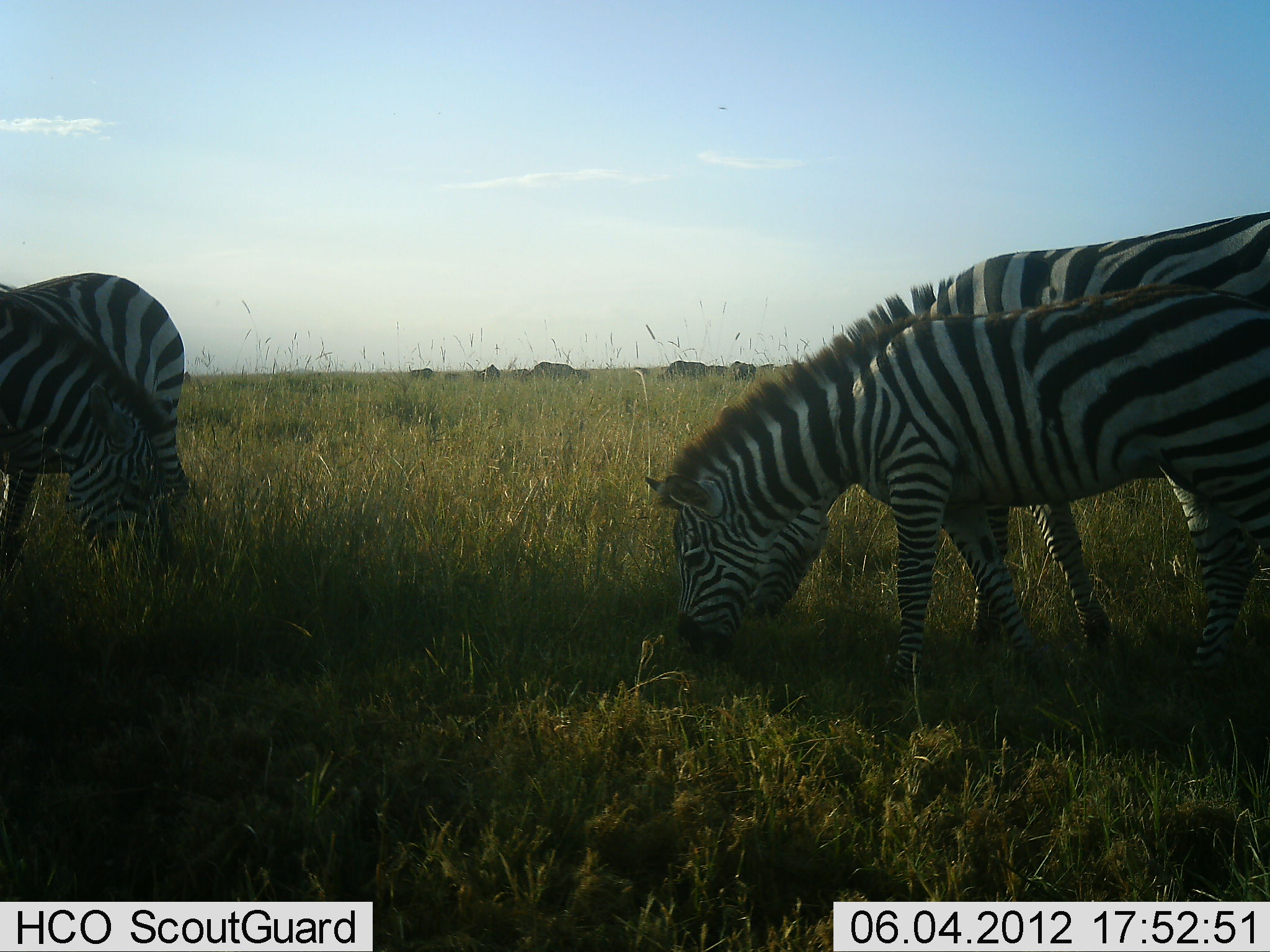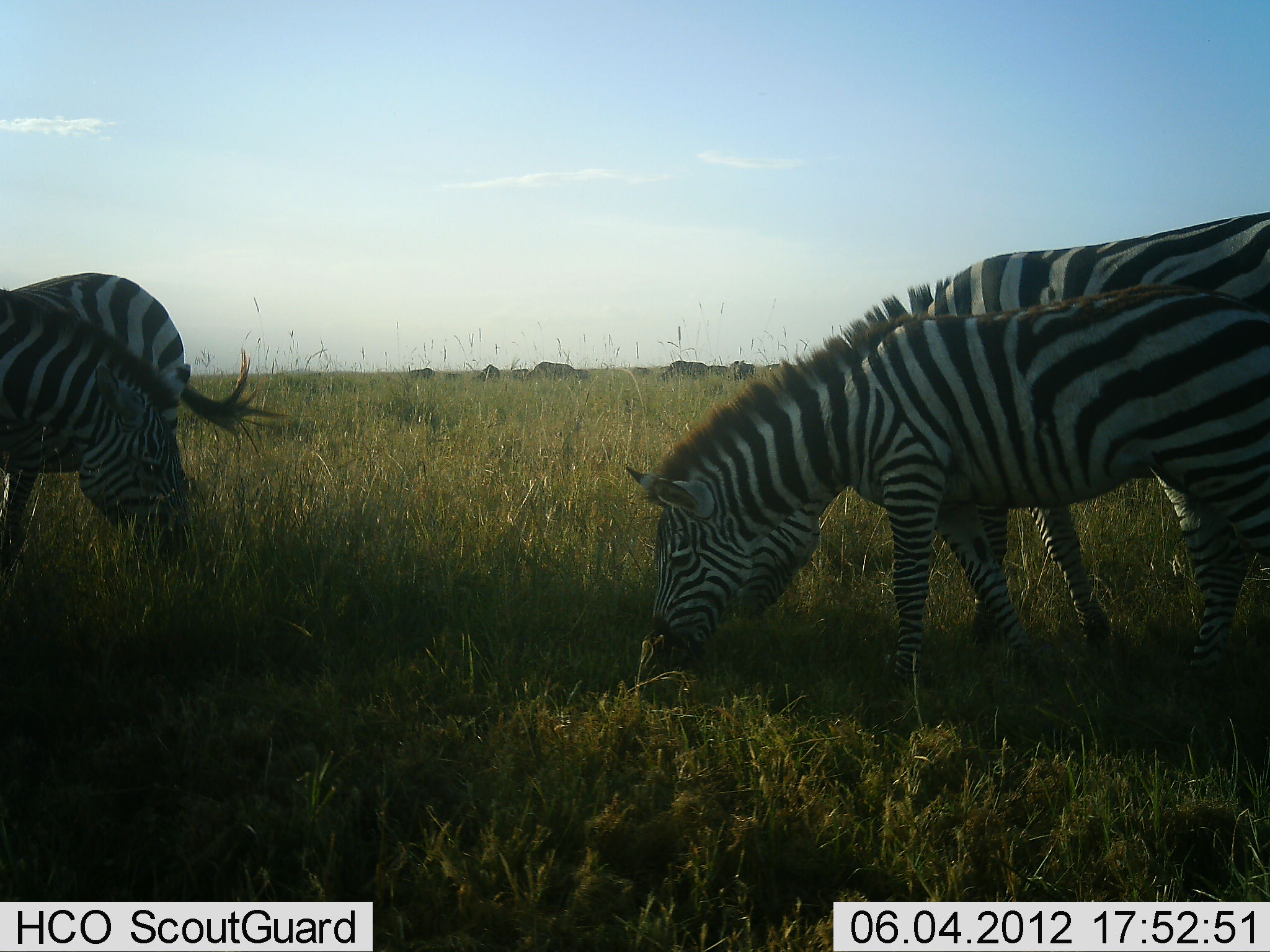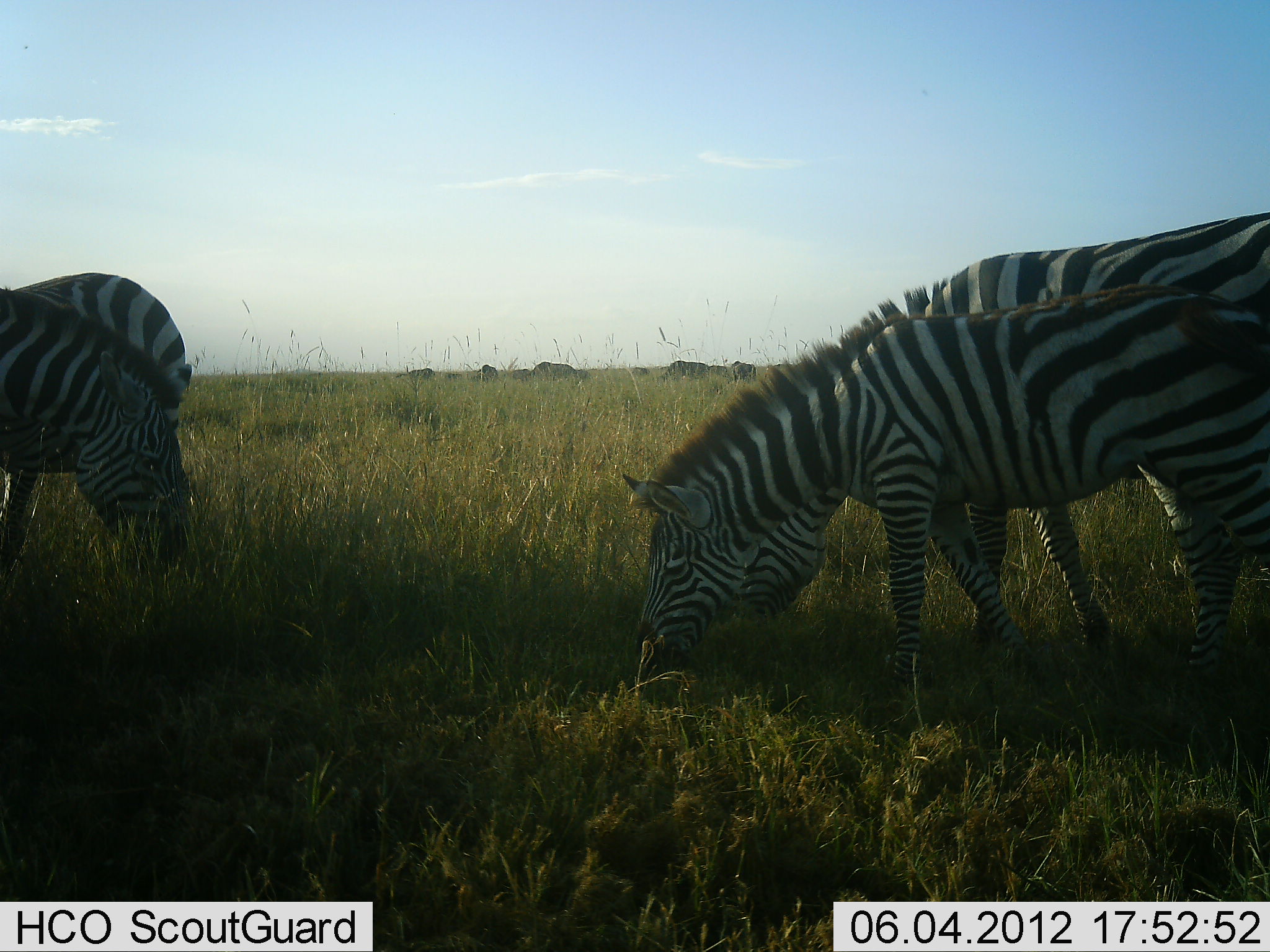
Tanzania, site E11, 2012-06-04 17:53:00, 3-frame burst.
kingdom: Animalia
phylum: Chordata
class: Mammalia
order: Perissodactyla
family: Equidae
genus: Equus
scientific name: Equus quagga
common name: plains zebra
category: zebra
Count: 4.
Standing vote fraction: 18%.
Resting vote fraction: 0%.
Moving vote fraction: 0%.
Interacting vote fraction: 0%.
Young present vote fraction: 9%.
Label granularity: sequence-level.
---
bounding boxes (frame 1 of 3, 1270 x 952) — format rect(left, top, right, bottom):
animal: rect(641, 288, 1270, 686); rect(736, 209, 1270, 649); rect(0, 271, 191, 589)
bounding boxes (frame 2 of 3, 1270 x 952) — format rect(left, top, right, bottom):
animal: rect(625, 282, 1270, 707); rect(730, 211, 1270, 658); rect(0, 273, 288, 581)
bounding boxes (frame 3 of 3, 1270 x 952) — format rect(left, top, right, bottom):
animal: rect(619, 286, 1270, 709); rect(730, 208, 1270, 658); rect(0, 270, 288, 581)